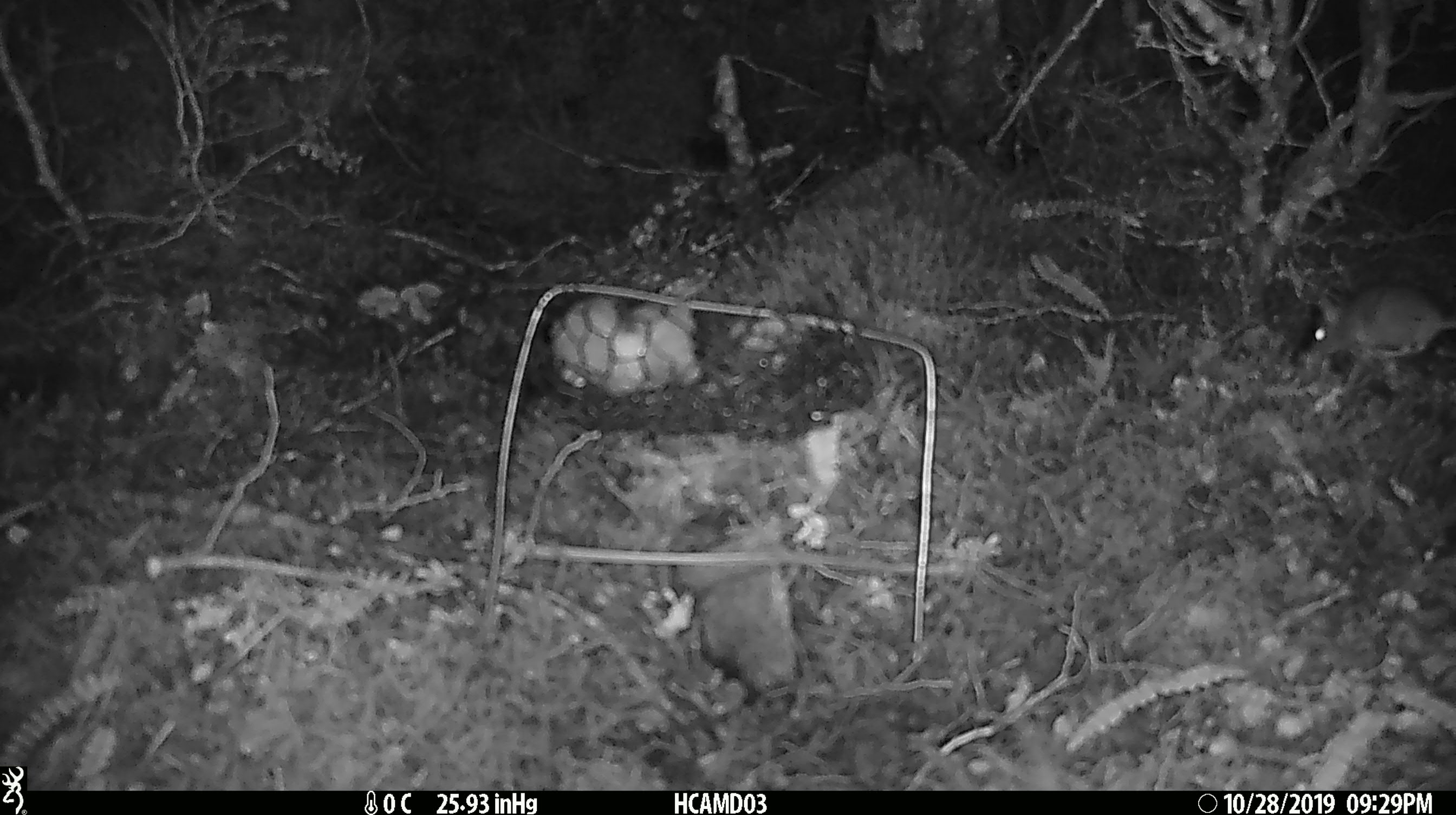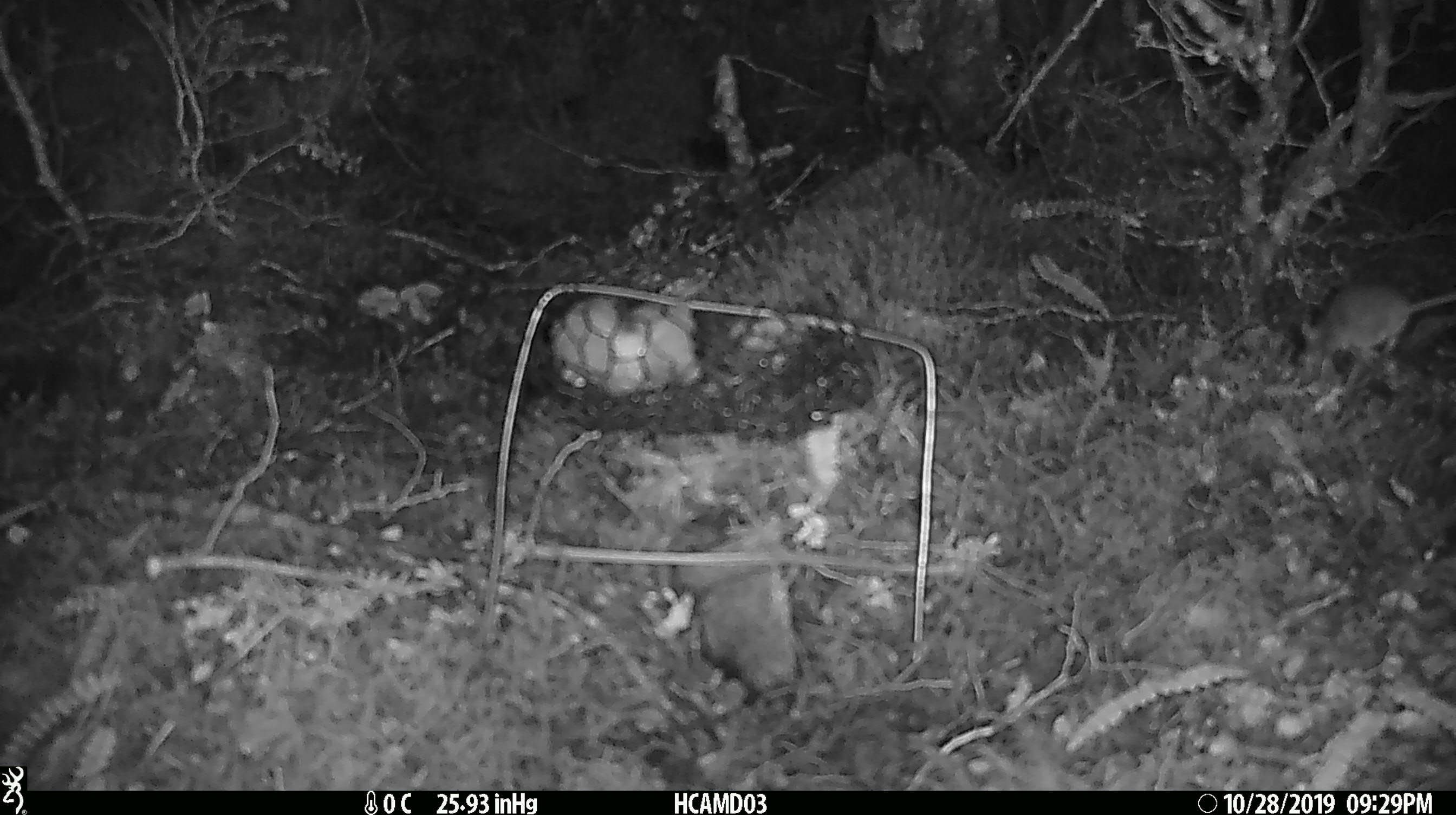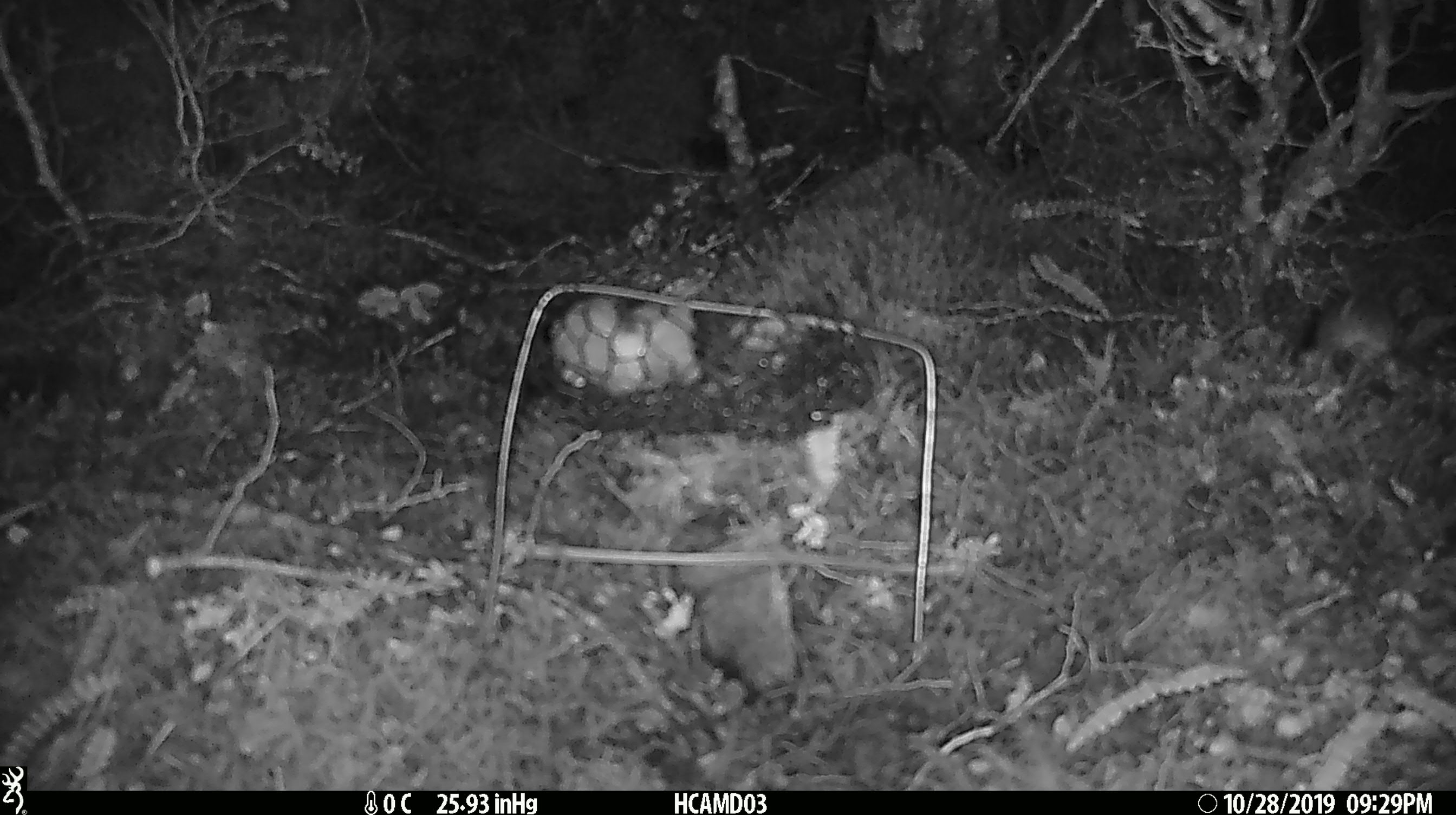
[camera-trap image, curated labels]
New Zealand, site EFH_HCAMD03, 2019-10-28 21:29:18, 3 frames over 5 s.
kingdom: Animalia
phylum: Chordata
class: Mammalia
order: Rodentia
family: Muridae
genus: Mus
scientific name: Mus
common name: mouse